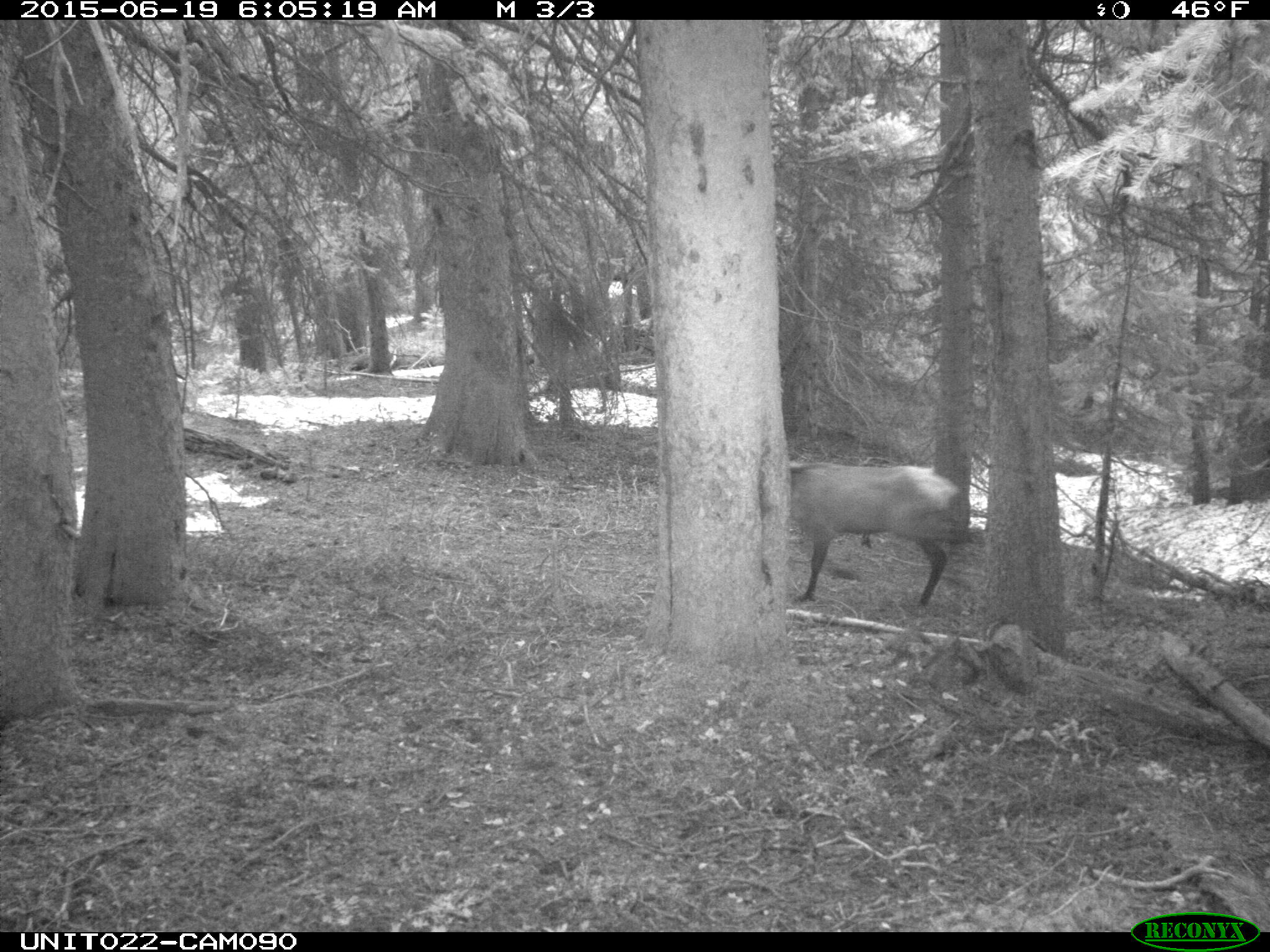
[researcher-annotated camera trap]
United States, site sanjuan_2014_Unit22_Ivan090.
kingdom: Animalia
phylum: Chordata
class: Mammalia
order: Artiodactyla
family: Cervidae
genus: Cervus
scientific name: Cervus elaphus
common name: red deer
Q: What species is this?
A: Cervus elaphus (red deer).